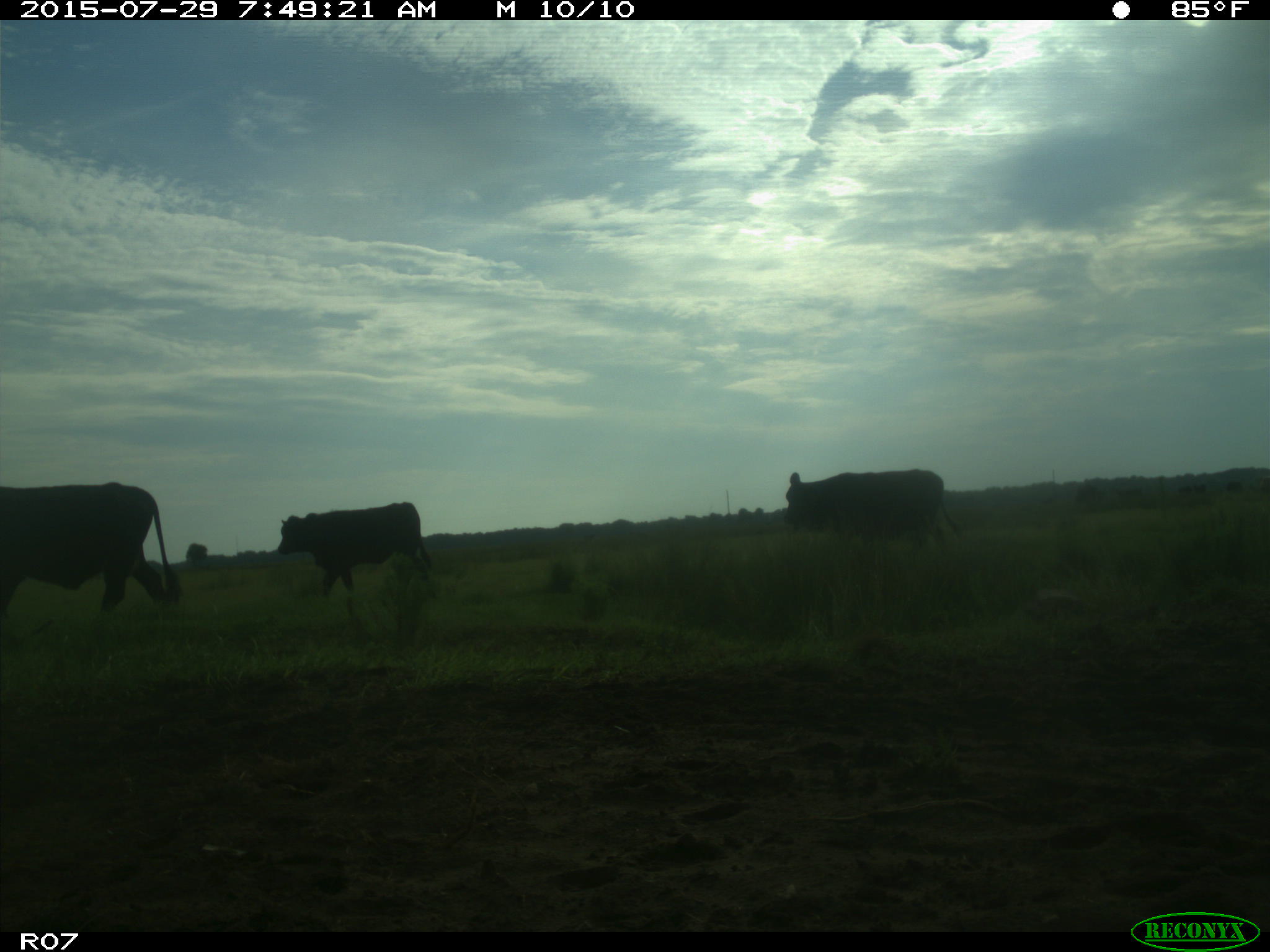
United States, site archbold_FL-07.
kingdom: Animalia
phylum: Chordata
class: Mammalia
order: Artiodactyla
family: Bovidae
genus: Bos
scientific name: Bos taurus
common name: domestic cow